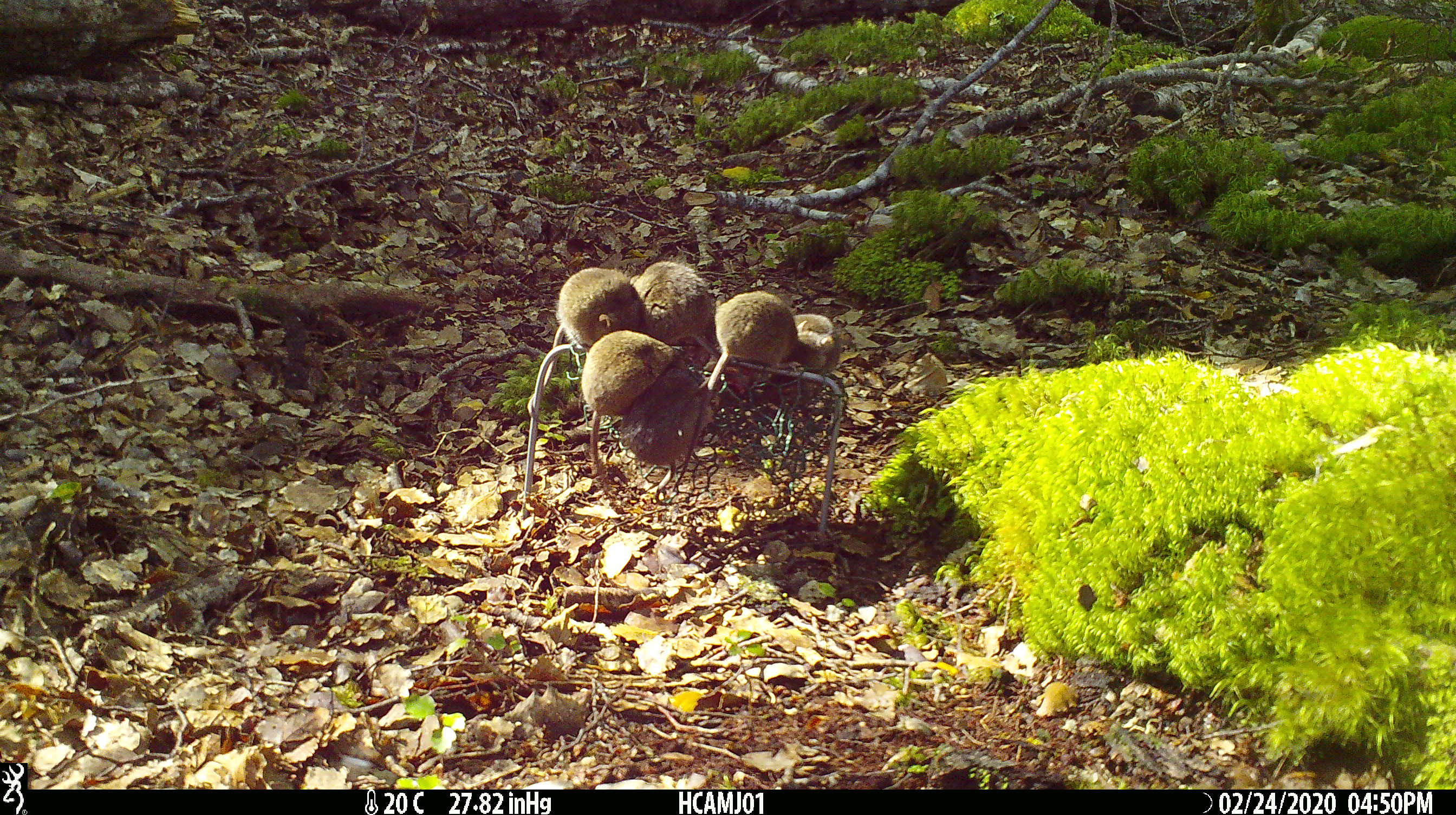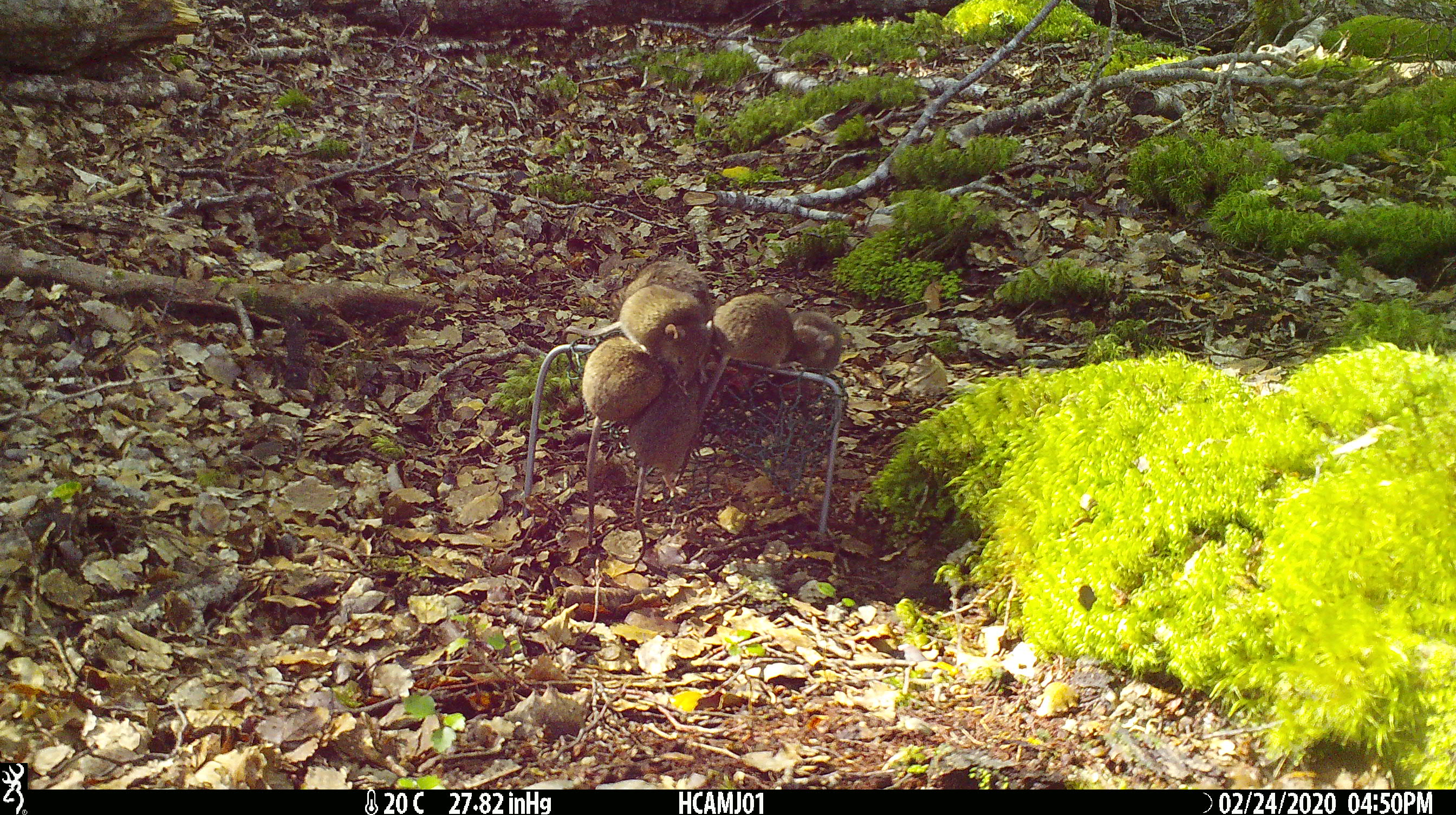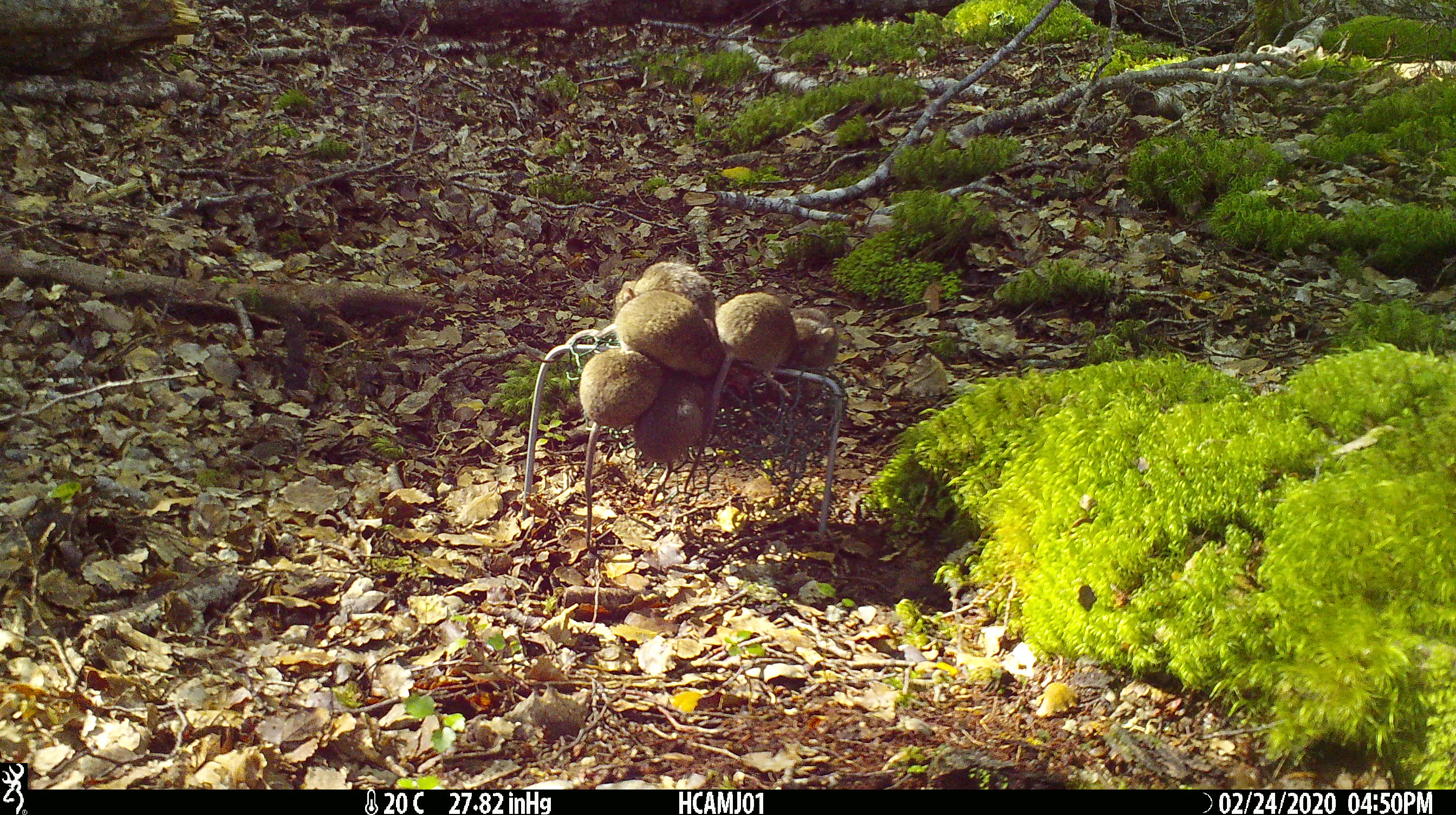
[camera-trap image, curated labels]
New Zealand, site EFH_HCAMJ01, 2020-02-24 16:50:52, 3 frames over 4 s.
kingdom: Animalia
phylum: Chordata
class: Mammalia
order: Rodentia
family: Muridae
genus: Mus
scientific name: Mus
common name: mouse